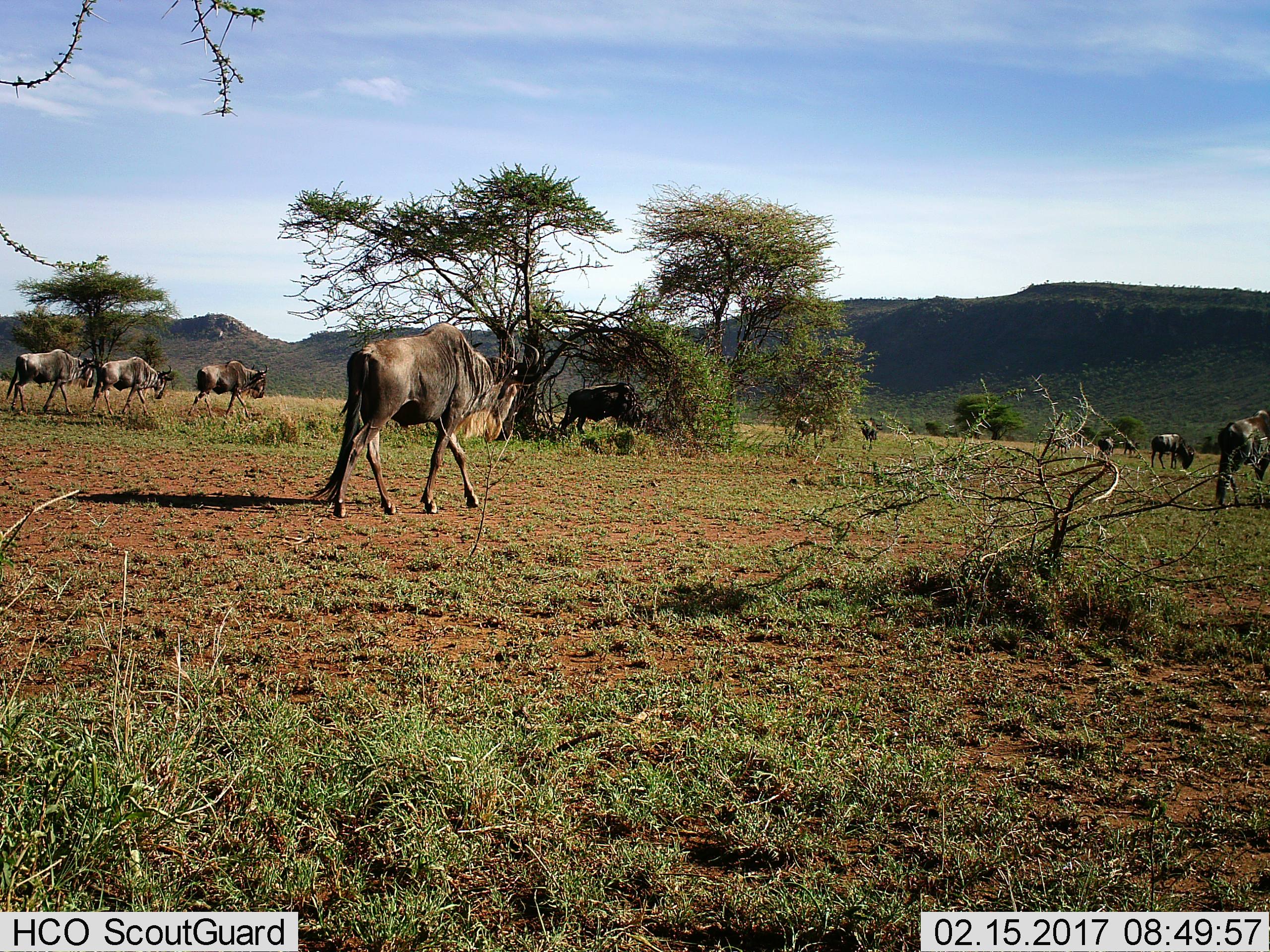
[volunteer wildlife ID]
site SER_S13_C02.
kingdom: Animalia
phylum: Chordata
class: Mammalia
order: Artiodactyla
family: Bovidae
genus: Connochaetes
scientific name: Connochaetes taurinus taurinus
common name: blue wildebeest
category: wildebeestblue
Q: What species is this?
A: Wildebeestblue (blue wildebeest) (Connochaetes taurinus taurinus).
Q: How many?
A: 10.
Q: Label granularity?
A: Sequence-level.